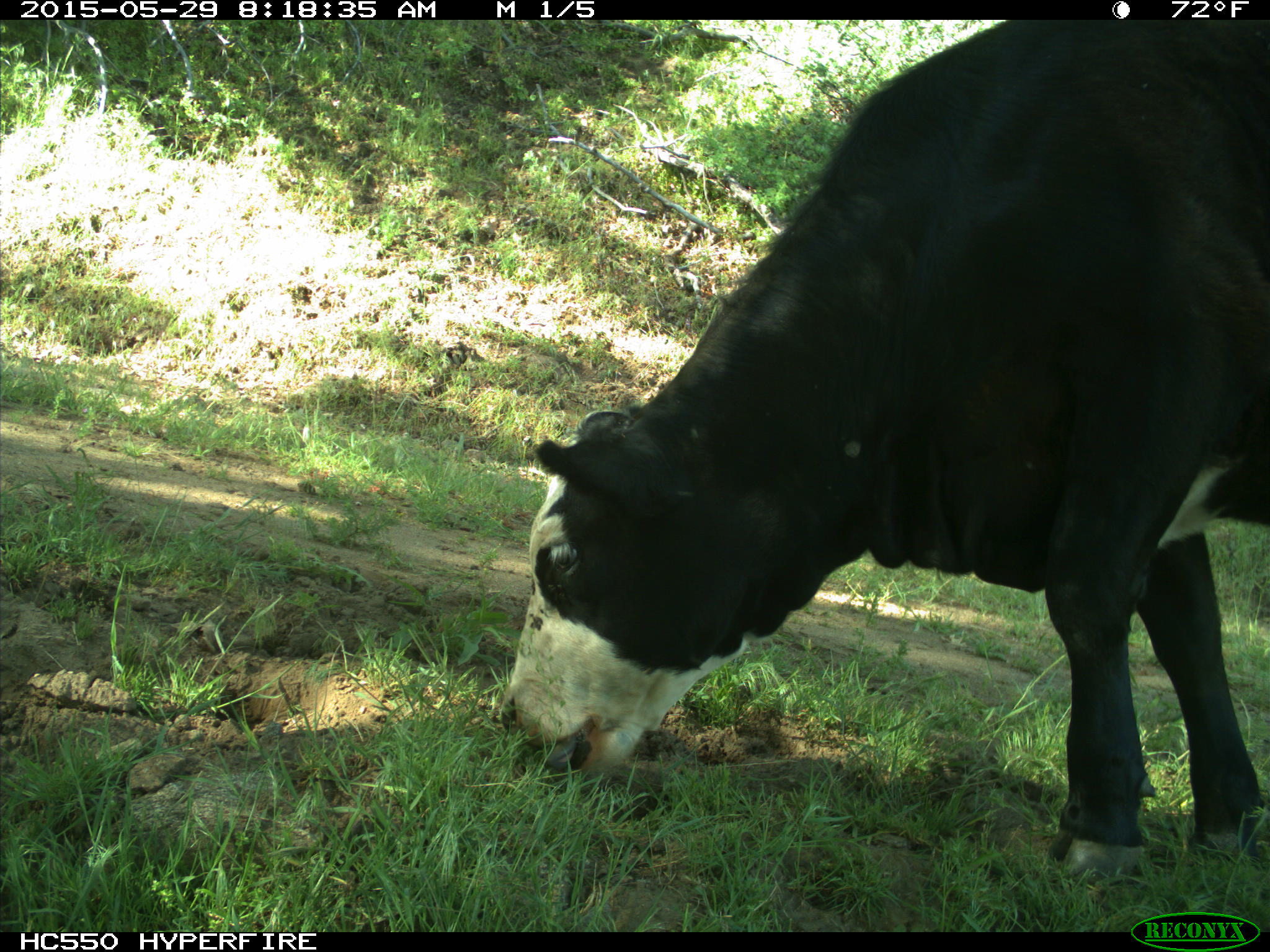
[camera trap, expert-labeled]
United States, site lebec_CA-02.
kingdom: Animalia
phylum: Chordata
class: Mammalia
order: Artiodactyla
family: Bovidae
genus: Bos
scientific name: Bos taurus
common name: domestic cow